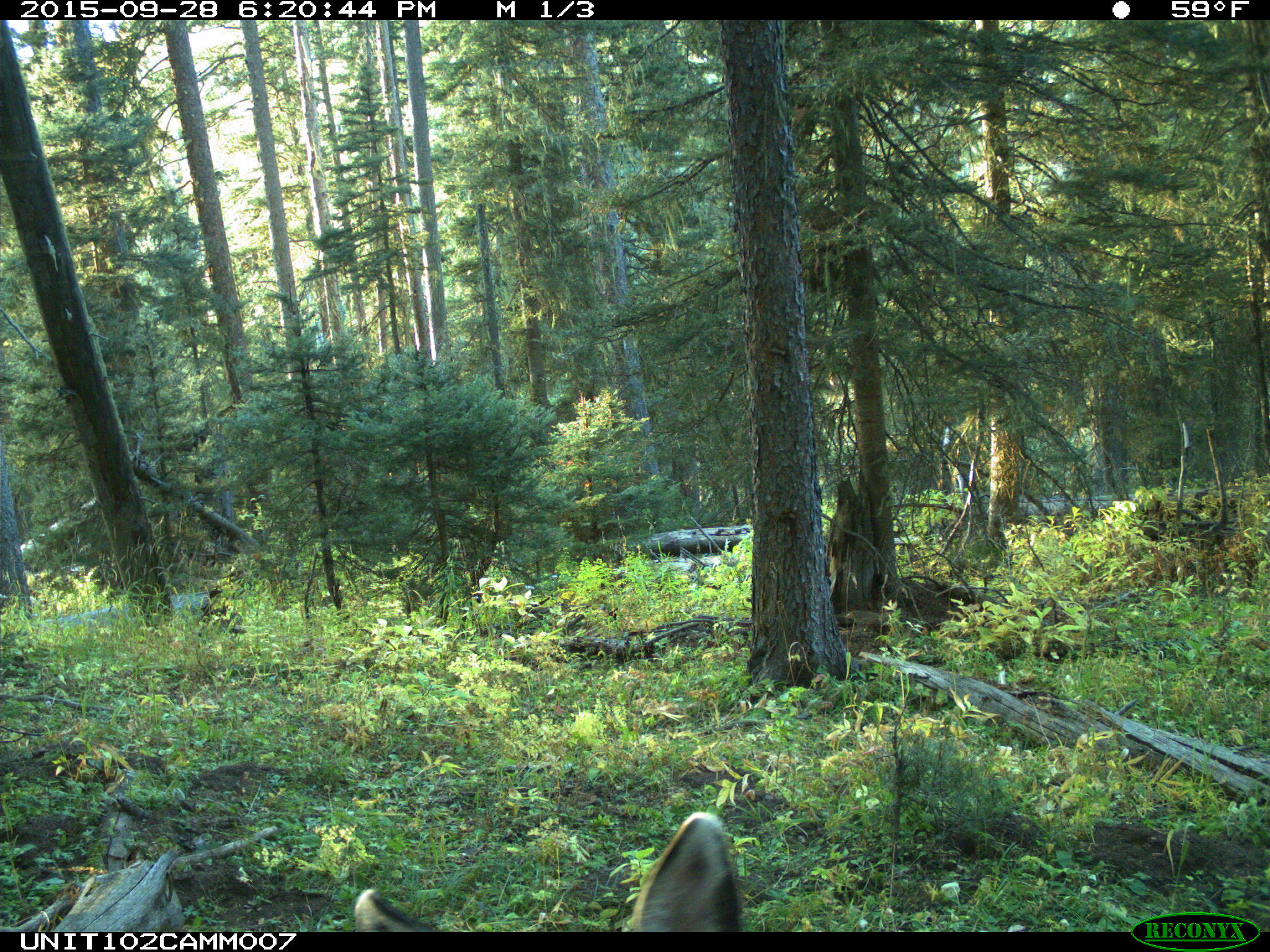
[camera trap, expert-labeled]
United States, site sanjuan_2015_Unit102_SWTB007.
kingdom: Animalia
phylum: Chordata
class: Mammalia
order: Artiodactyla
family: Cervidae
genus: Odocoileus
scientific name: Odocoileus hemionus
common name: mule deer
Odocoileus hemionus (mule deer).